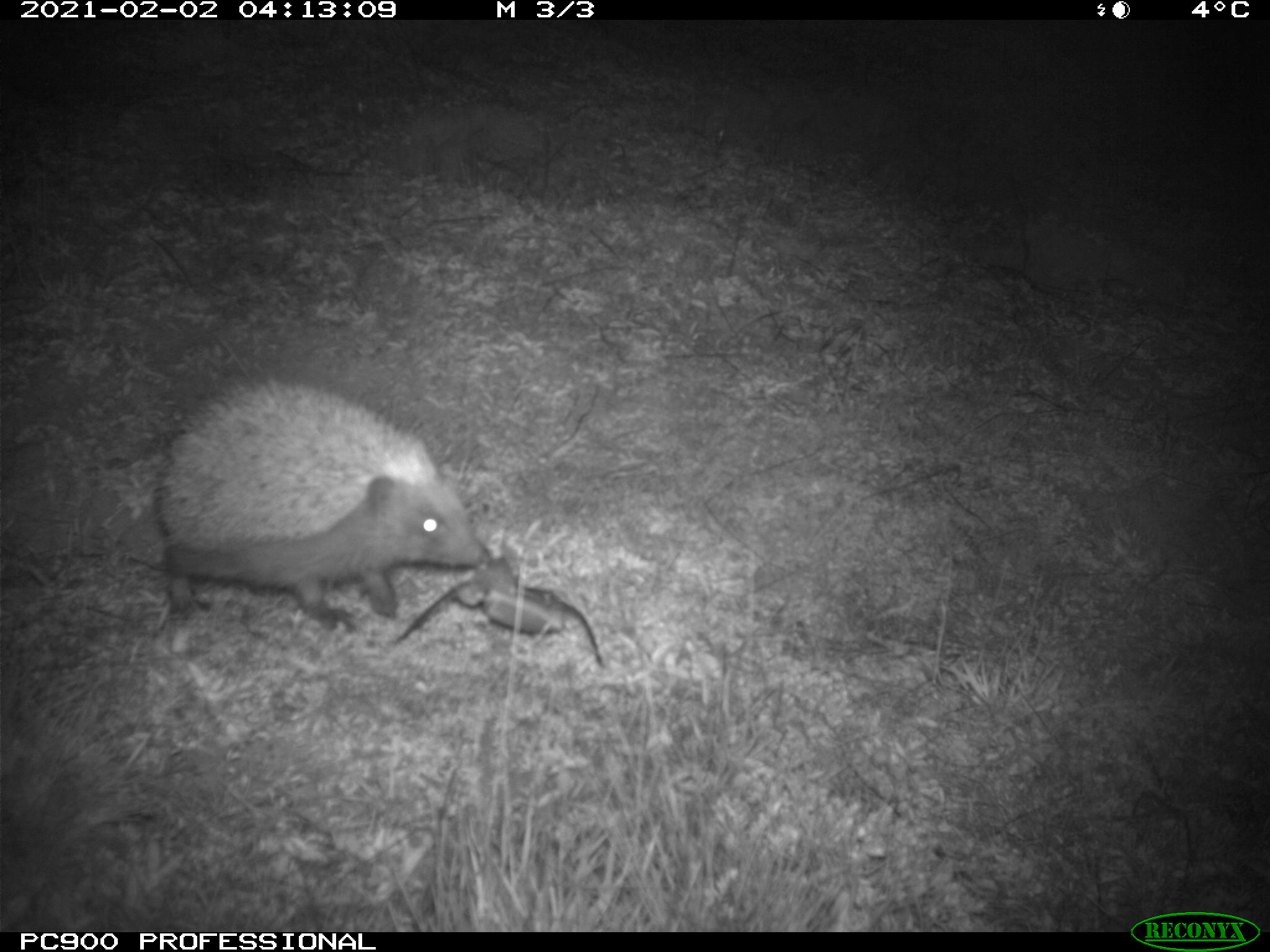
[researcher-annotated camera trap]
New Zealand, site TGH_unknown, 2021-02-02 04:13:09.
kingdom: Animalia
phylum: Chordata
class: Mammalia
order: Eulipotyphla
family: Erinaceidae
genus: Erinaceus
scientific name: Erinaceus europaeus europaeus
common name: european hedgehog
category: hedgehog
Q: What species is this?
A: Hedgehog (european hedgehog) (Erinaceus europaeus europaeus).